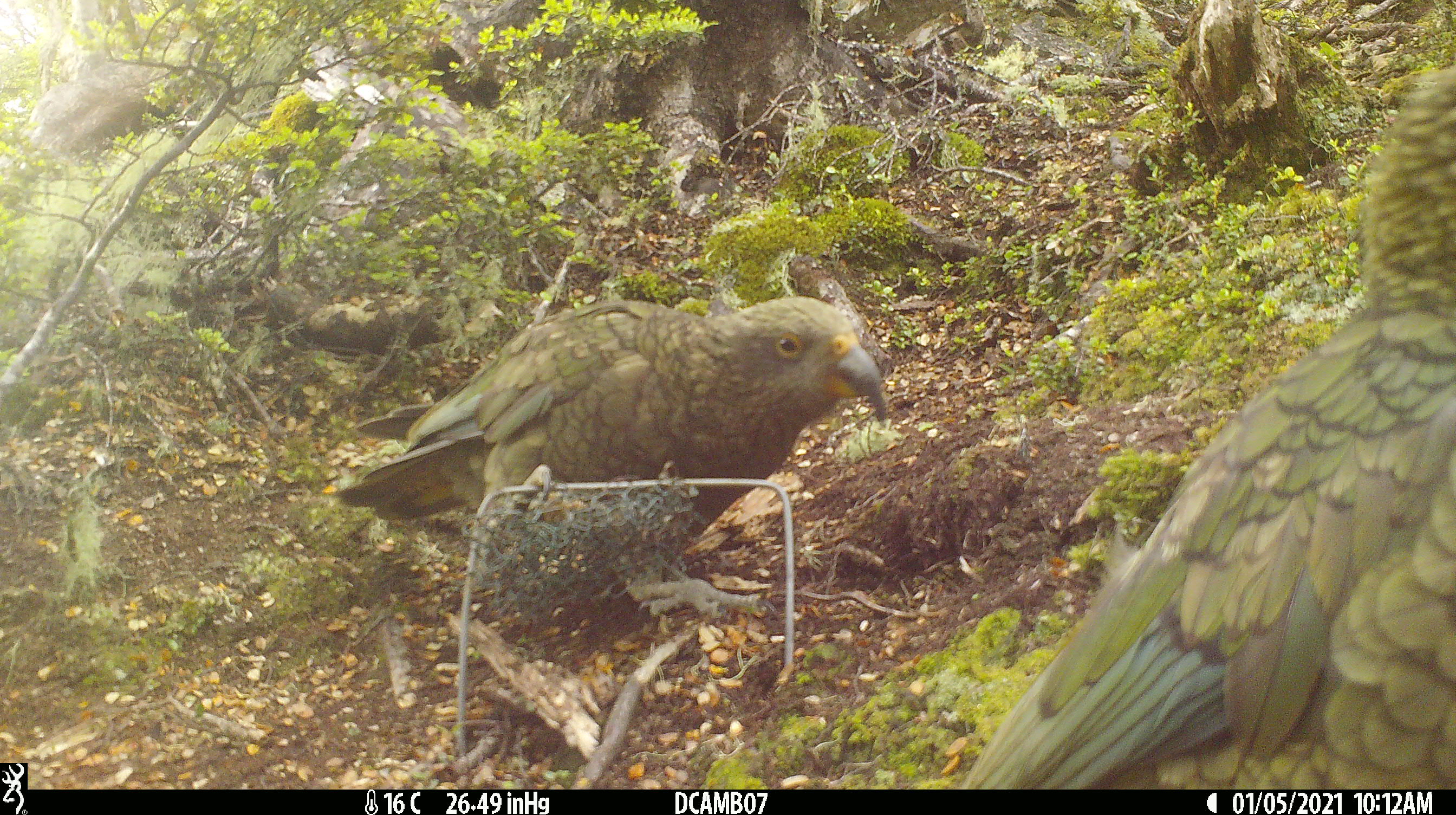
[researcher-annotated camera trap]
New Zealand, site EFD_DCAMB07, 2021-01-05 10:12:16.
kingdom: Animalia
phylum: Chordata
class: Aves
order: Psittaciformes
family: Strigopidae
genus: Nestor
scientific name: Nestor notabilis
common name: kea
Kea (Nestor notabilis).